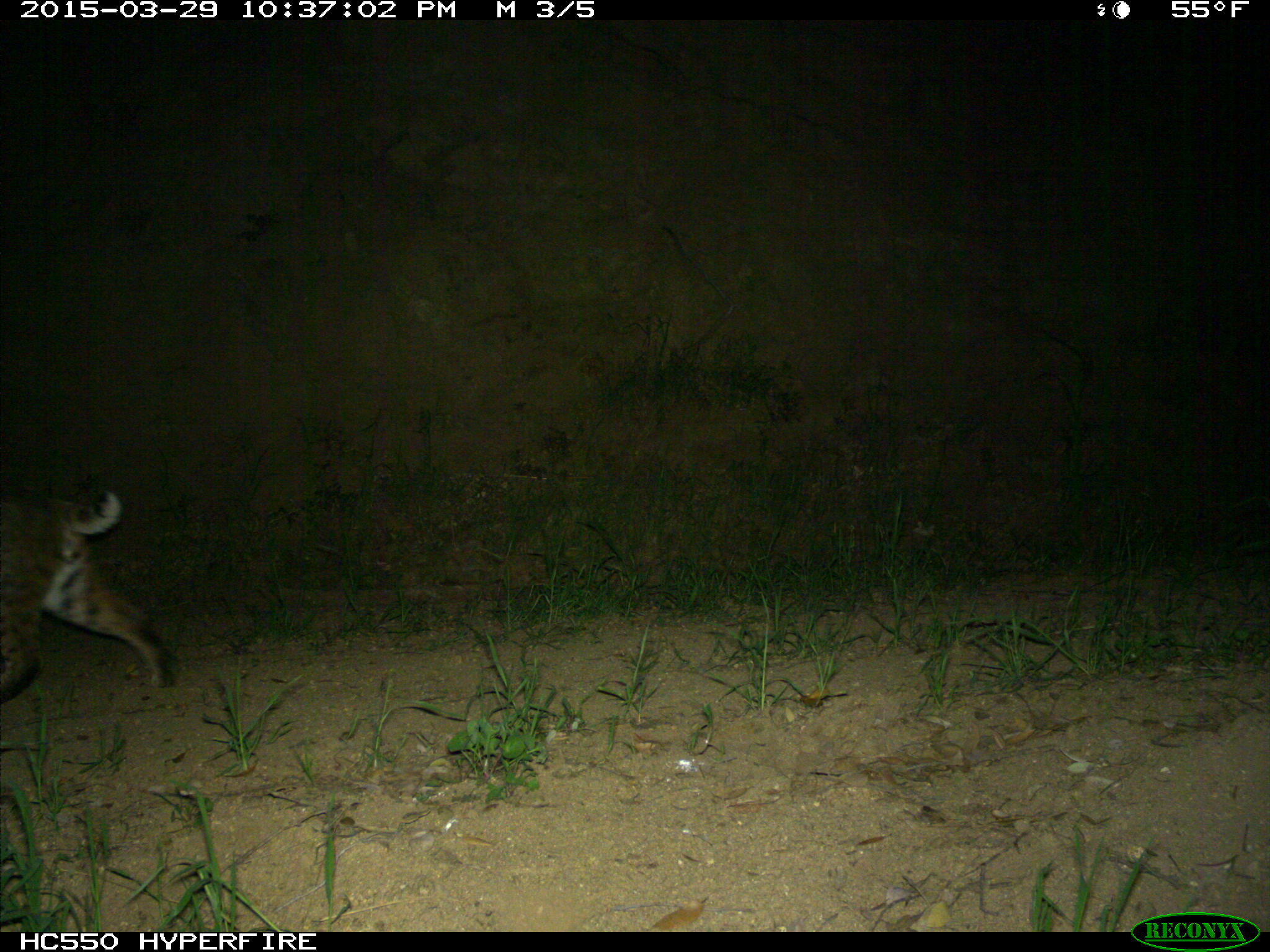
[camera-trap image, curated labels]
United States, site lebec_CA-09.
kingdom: Animalia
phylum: Chordata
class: Mammalia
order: Carnivora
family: Felidae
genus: Lynx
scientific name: Lynx rufus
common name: bobcat